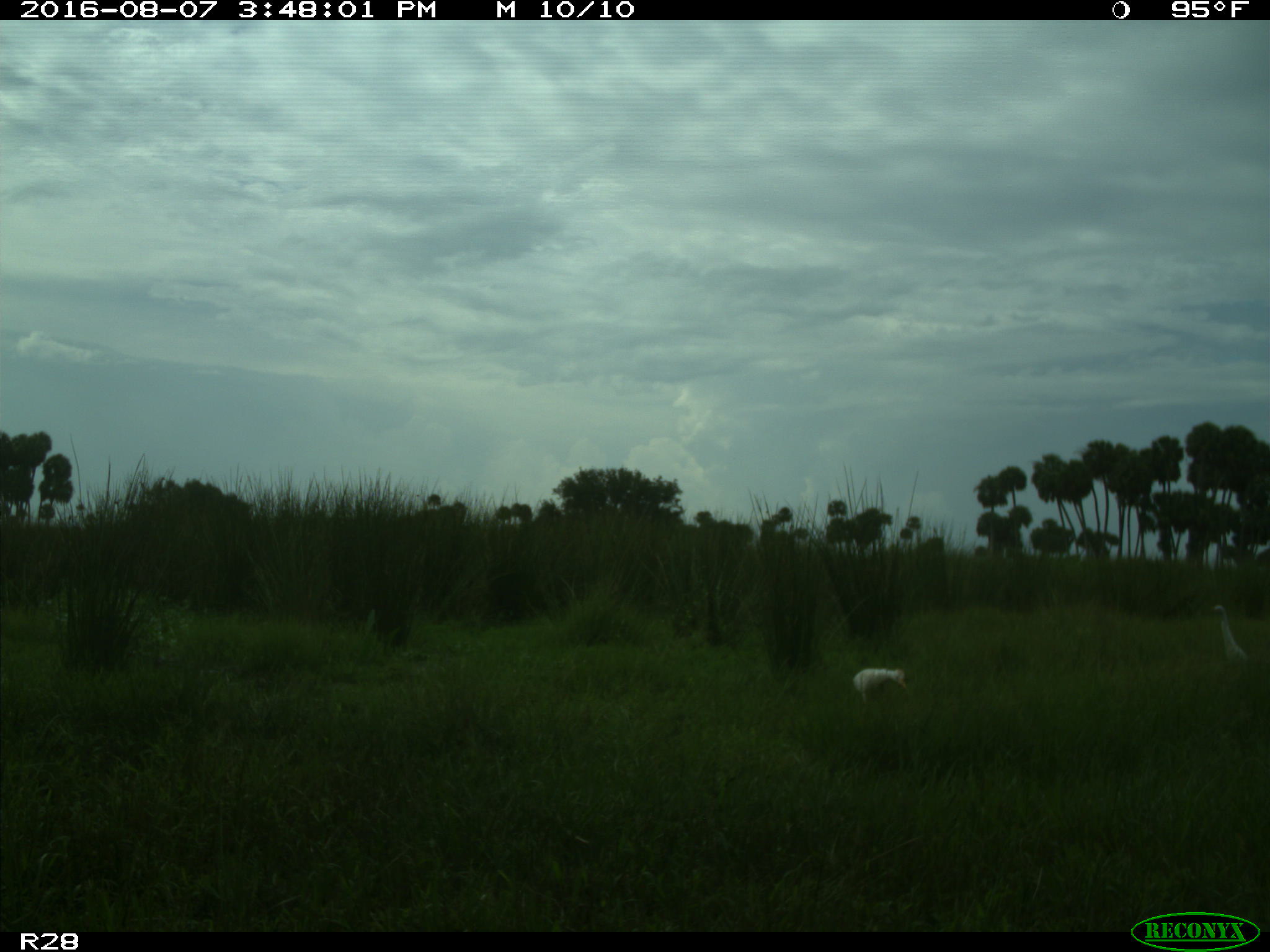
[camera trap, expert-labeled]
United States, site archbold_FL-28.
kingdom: Animalia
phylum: Chordata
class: Aves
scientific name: Aves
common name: birds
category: unidentified bird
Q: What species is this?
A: Unidentified bird (birds) (Aves).